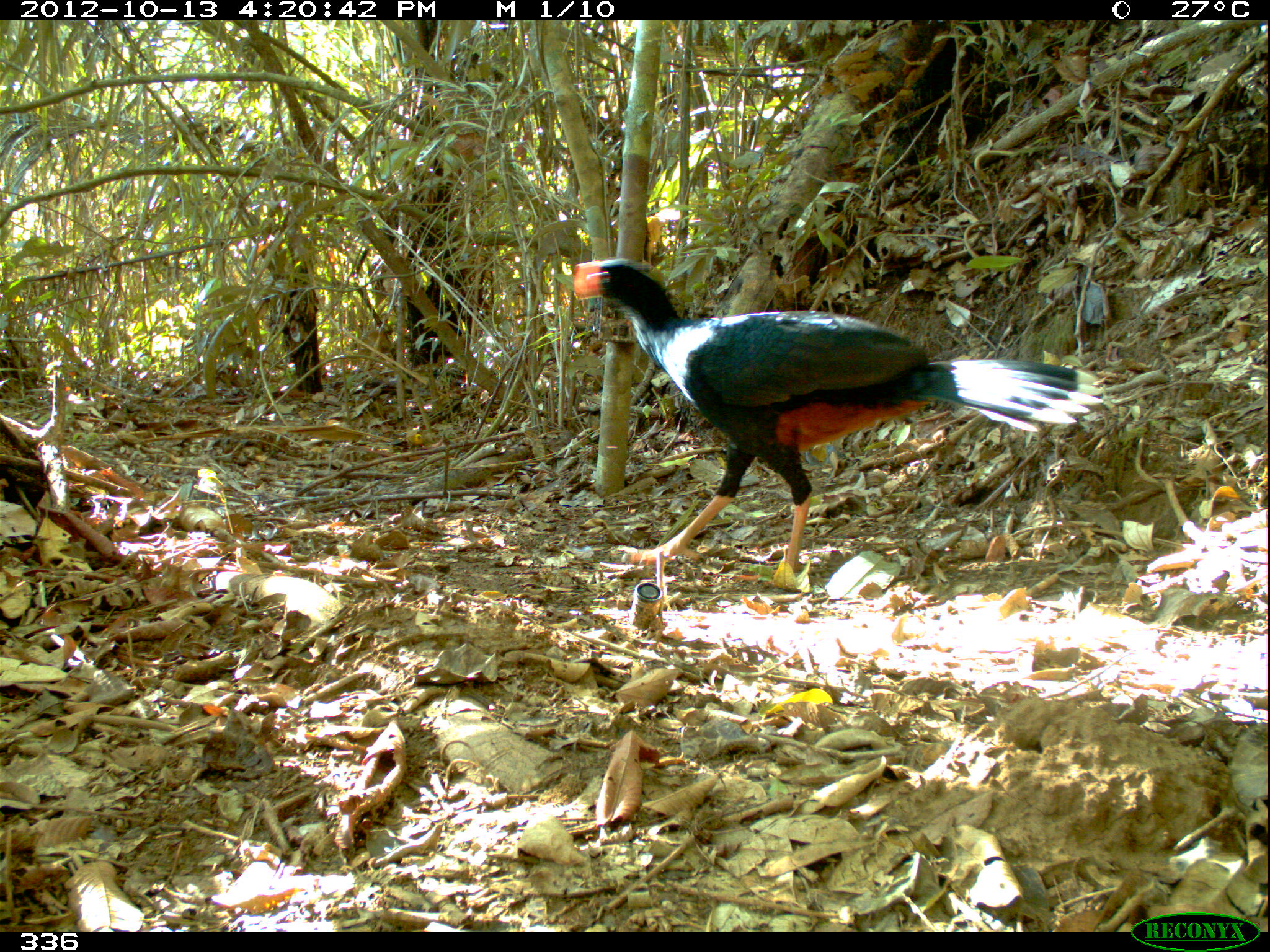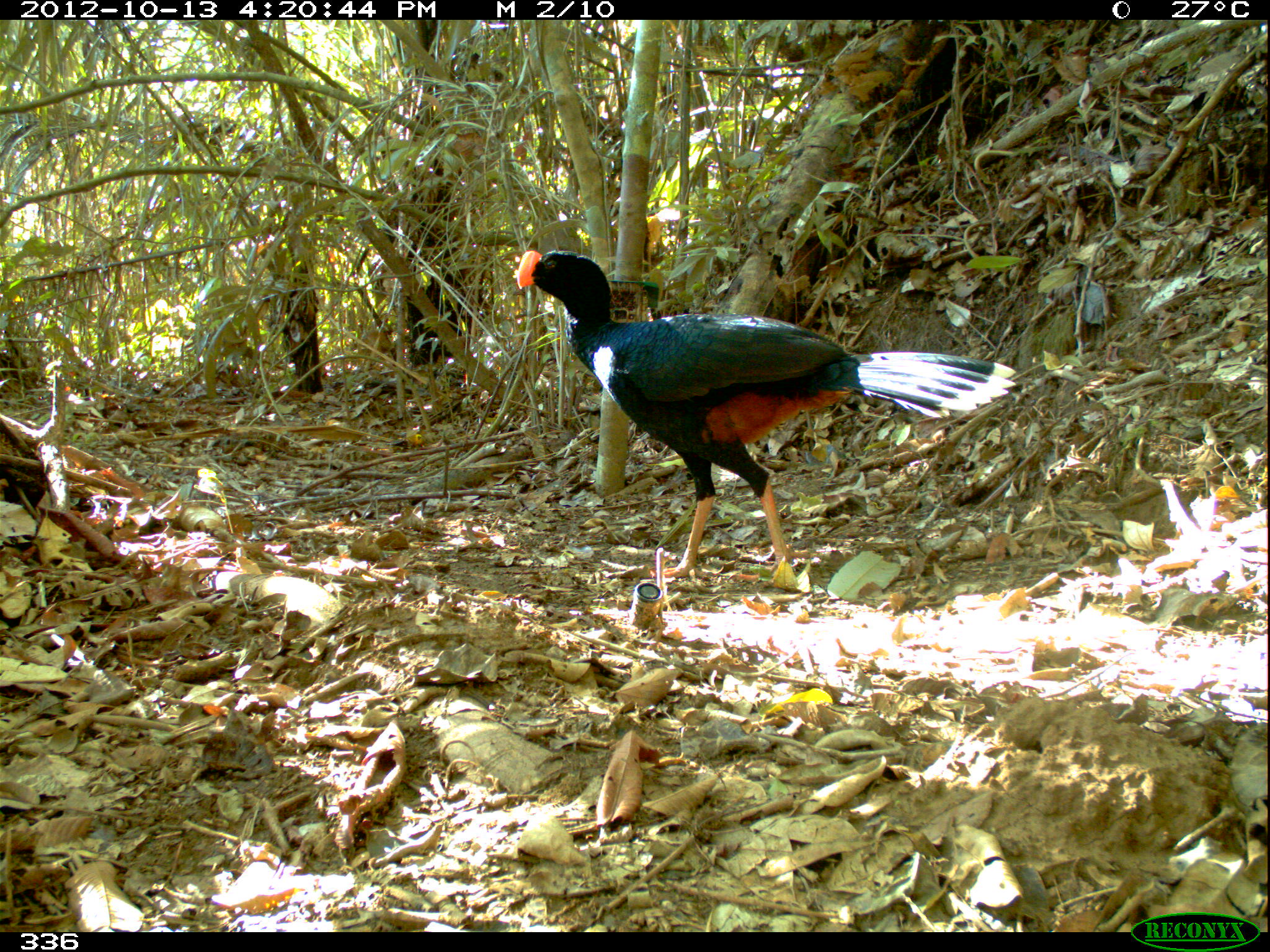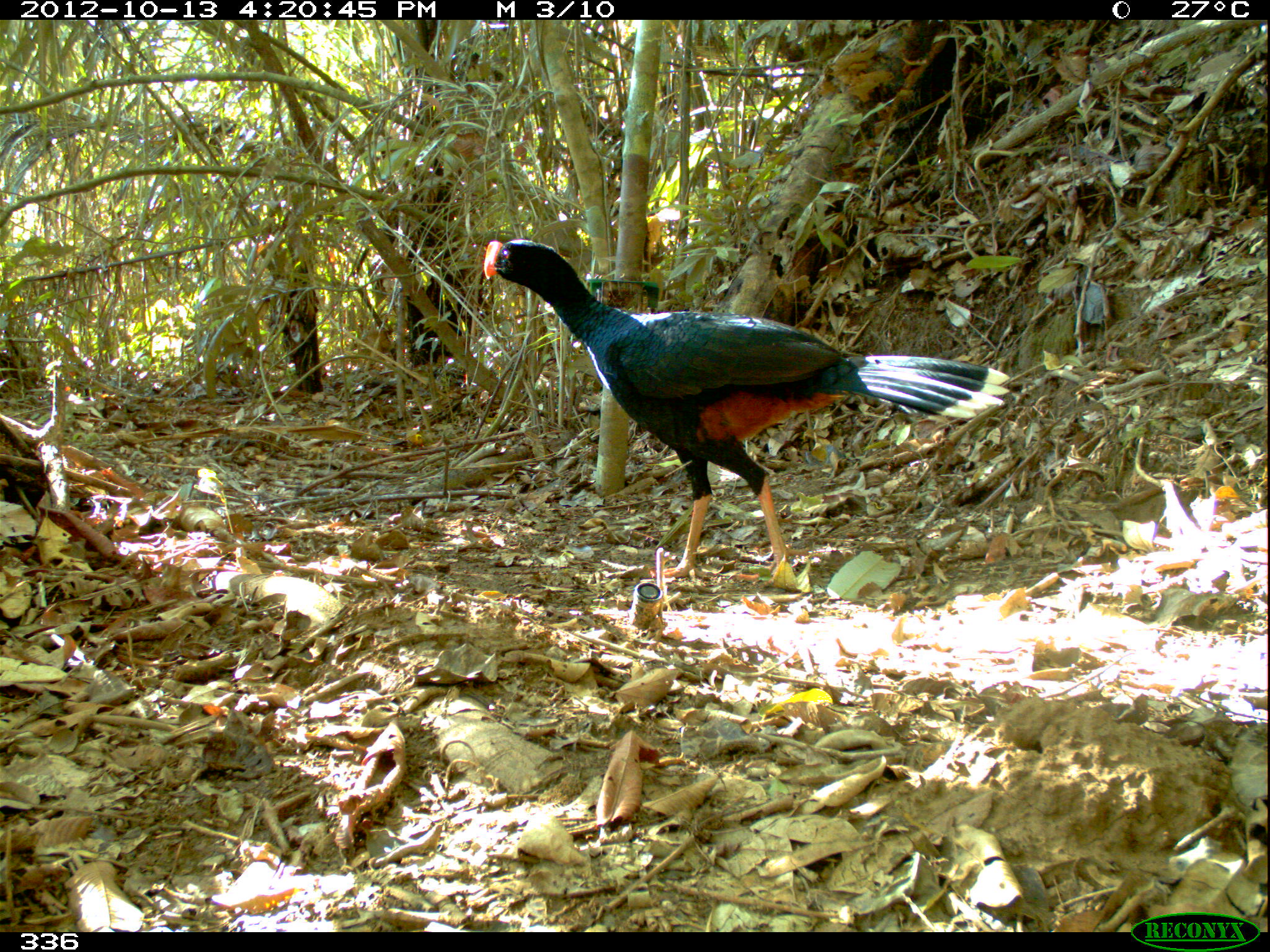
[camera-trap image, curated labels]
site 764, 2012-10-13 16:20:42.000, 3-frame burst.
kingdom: Animalia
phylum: Chordata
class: Aves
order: Galliformes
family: Cracidae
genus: Mitu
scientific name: Mitu tuberosum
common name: razor-billed curassow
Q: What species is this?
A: Mitu tuberosum (razor-billed curassow).